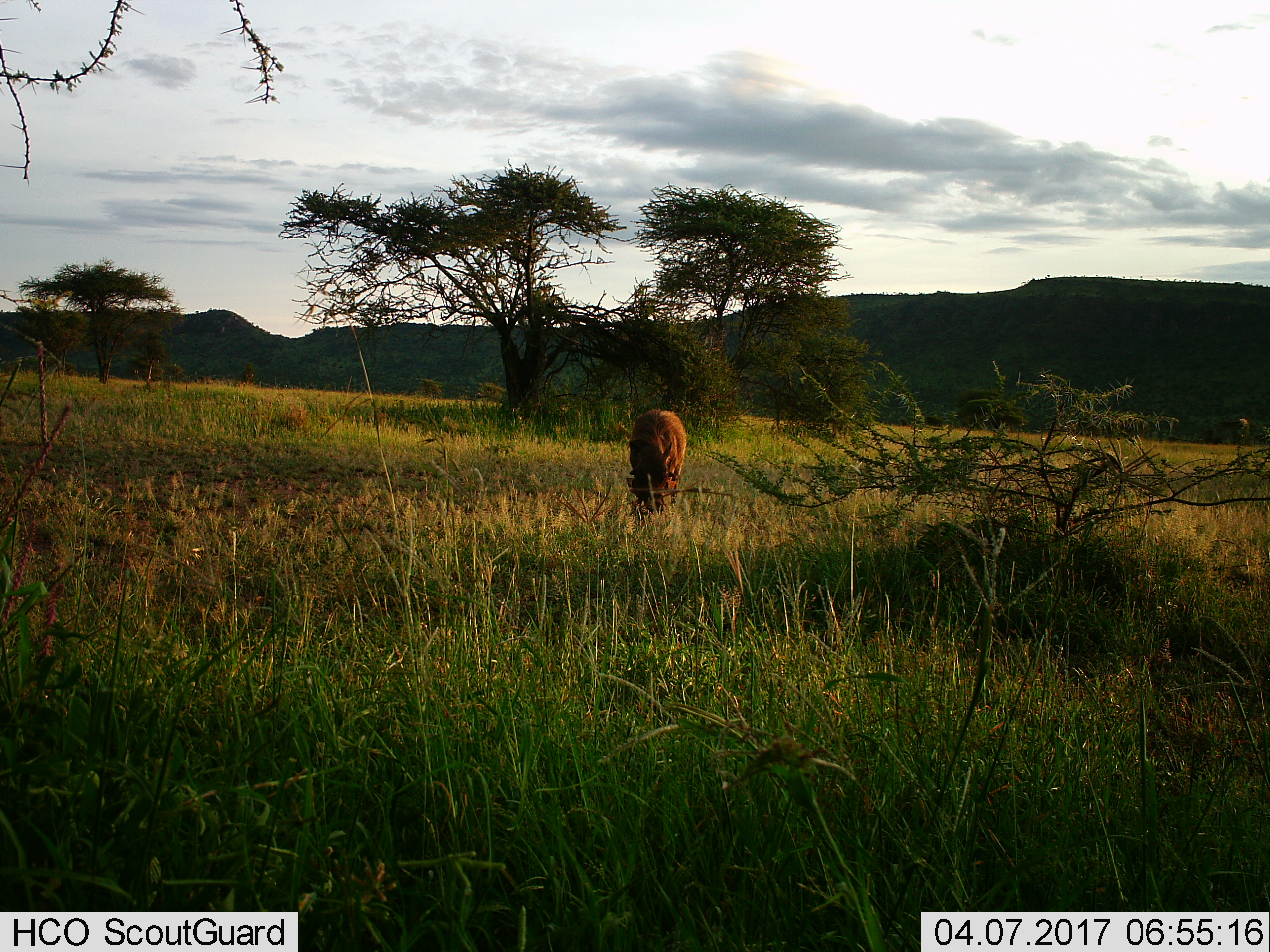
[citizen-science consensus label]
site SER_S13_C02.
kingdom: Animalia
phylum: Chordata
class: Mammalia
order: Artiodactyla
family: Suidae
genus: Phacochoerus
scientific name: Phacochoerus africanus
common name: warthog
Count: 1.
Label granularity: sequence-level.